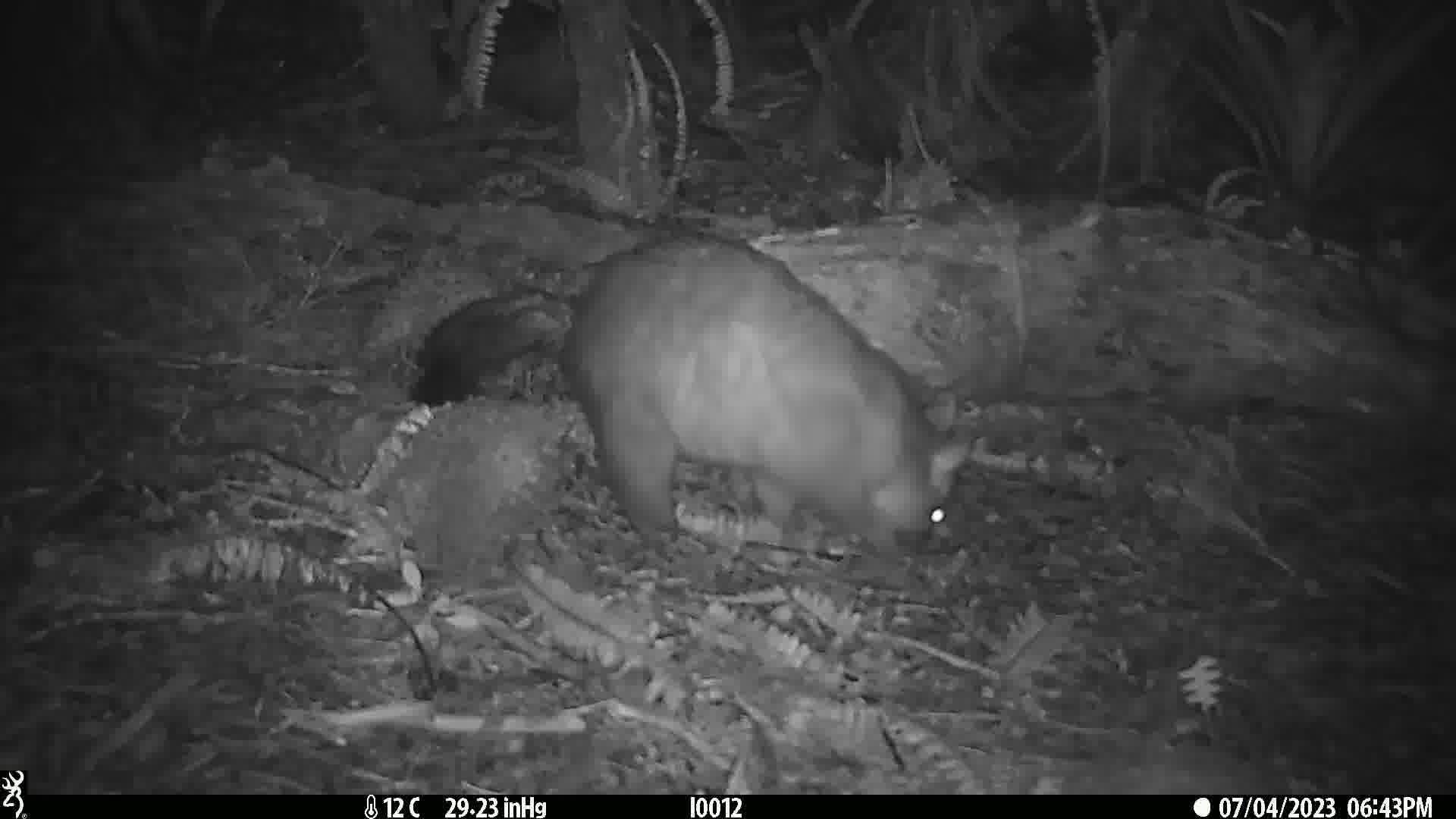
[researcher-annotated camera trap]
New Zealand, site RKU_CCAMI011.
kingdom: Animalia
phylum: Chordata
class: Mammalia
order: Diprotodontia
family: Phalangeridae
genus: Trichosurus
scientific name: Trichosurus vulpecula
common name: common brushtail possum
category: possum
Possum (common brushtail possum) (Trichosurus vulpecula).